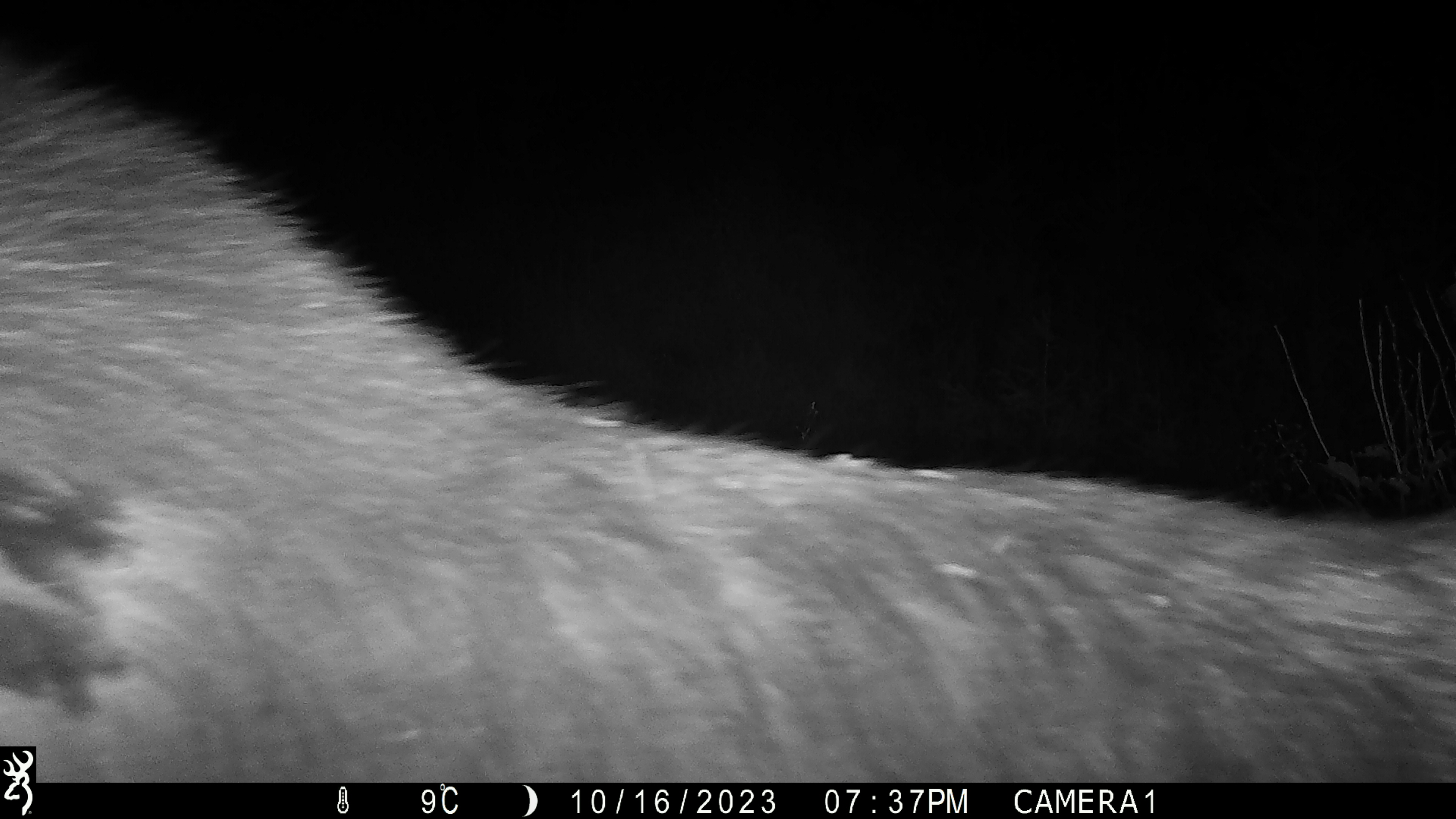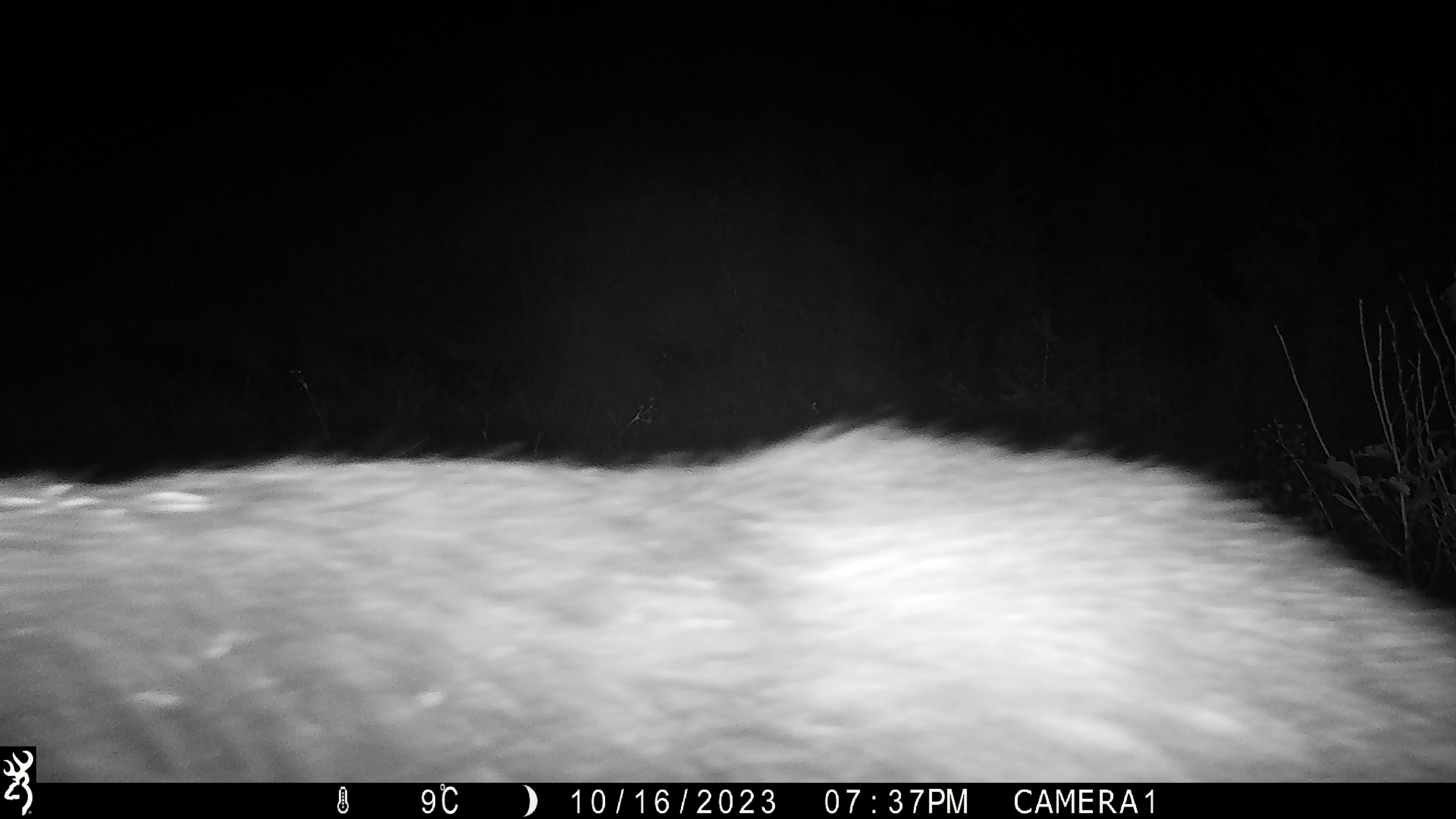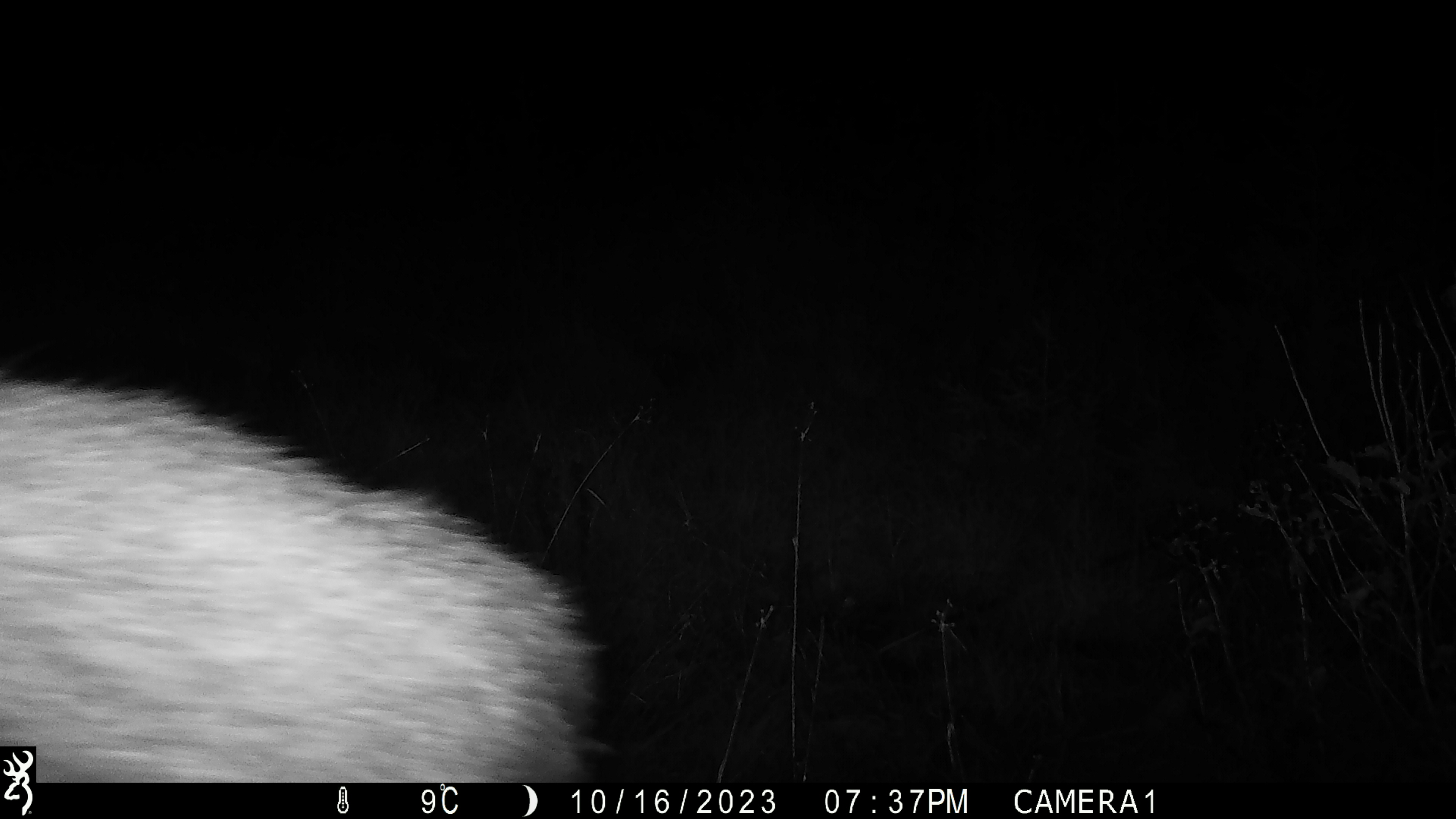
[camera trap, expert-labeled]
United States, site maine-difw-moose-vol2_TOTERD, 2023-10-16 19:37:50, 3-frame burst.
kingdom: Animalia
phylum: Chordata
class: Mammalia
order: Artiodactyla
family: Cervidae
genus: Alces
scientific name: Alces alces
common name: moose